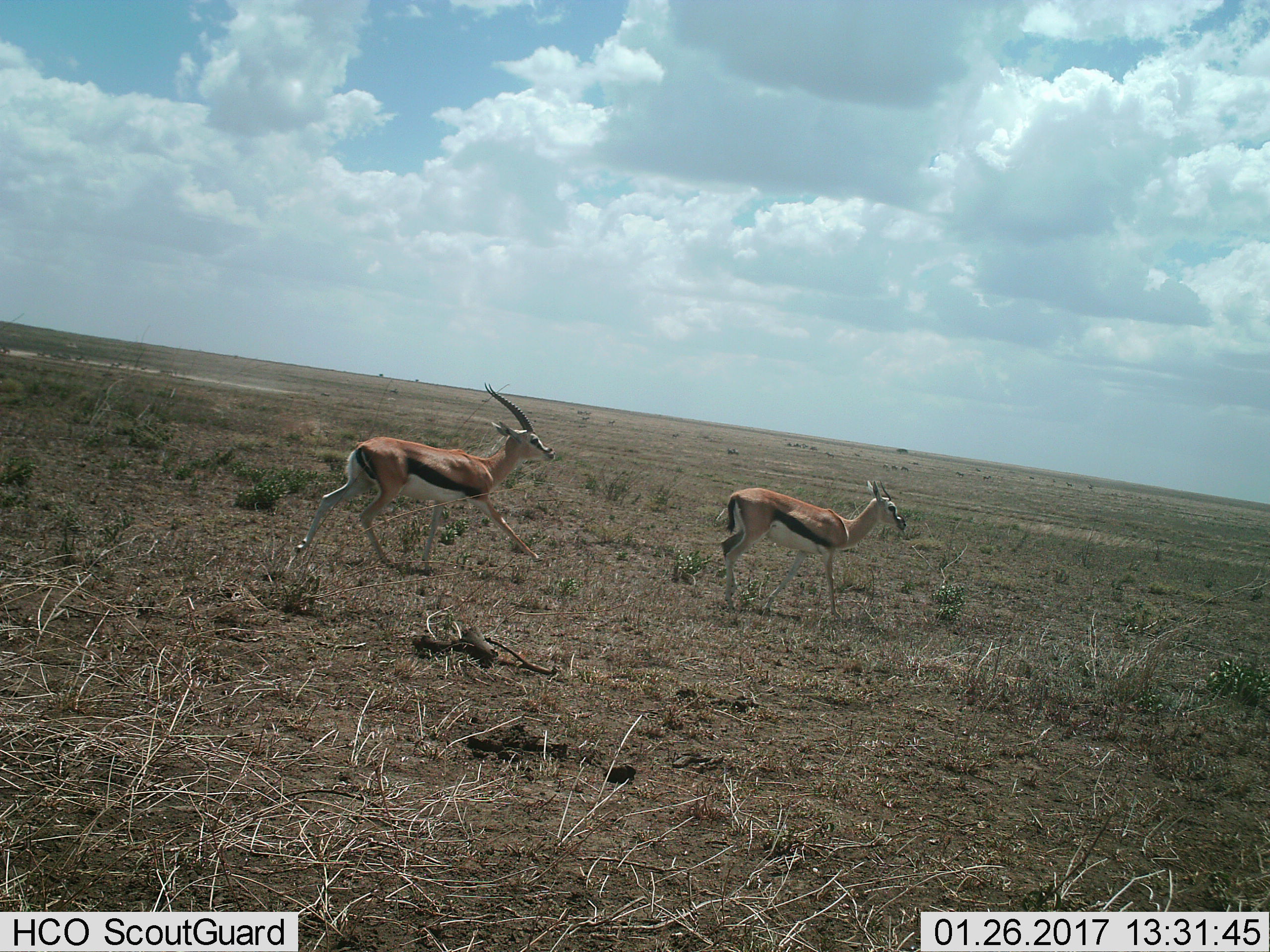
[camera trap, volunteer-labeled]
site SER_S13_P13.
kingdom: Animalia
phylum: Chordata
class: Mammalia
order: Artiodactyla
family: Bovidae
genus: Eudorcas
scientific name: Eudorcas thomsonii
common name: thomson's gazelle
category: gazellethomsons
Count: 2.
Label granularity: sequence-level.